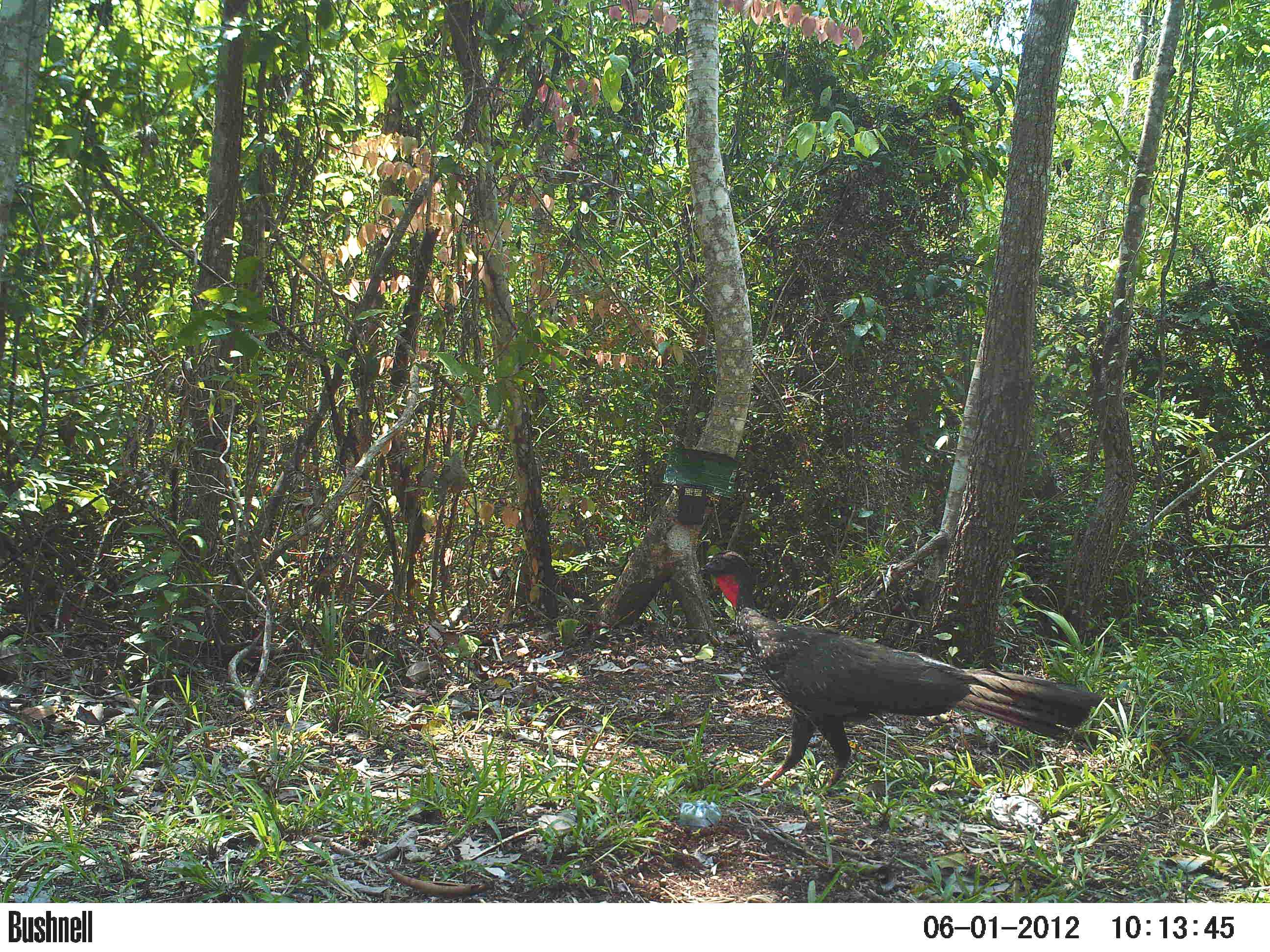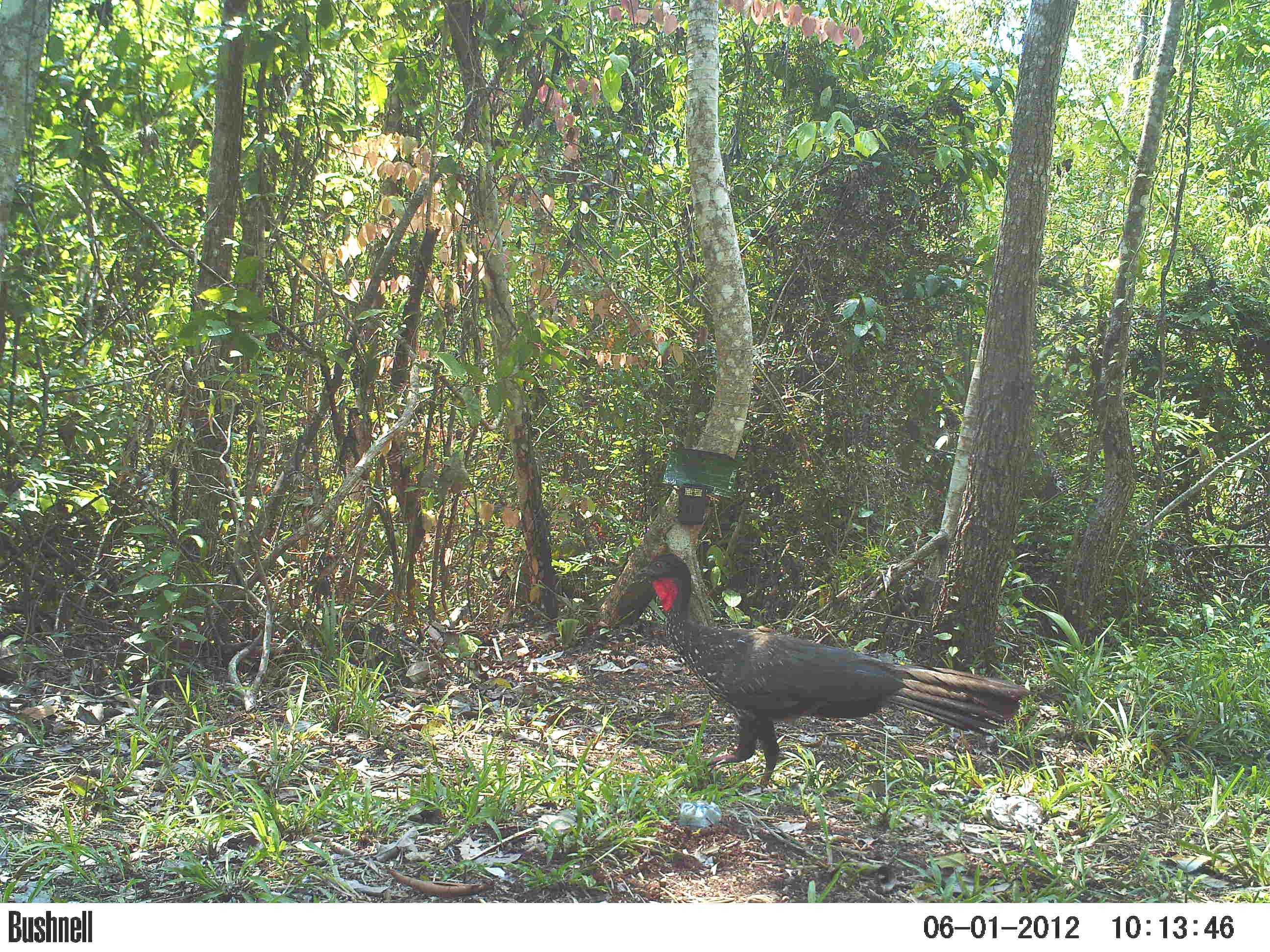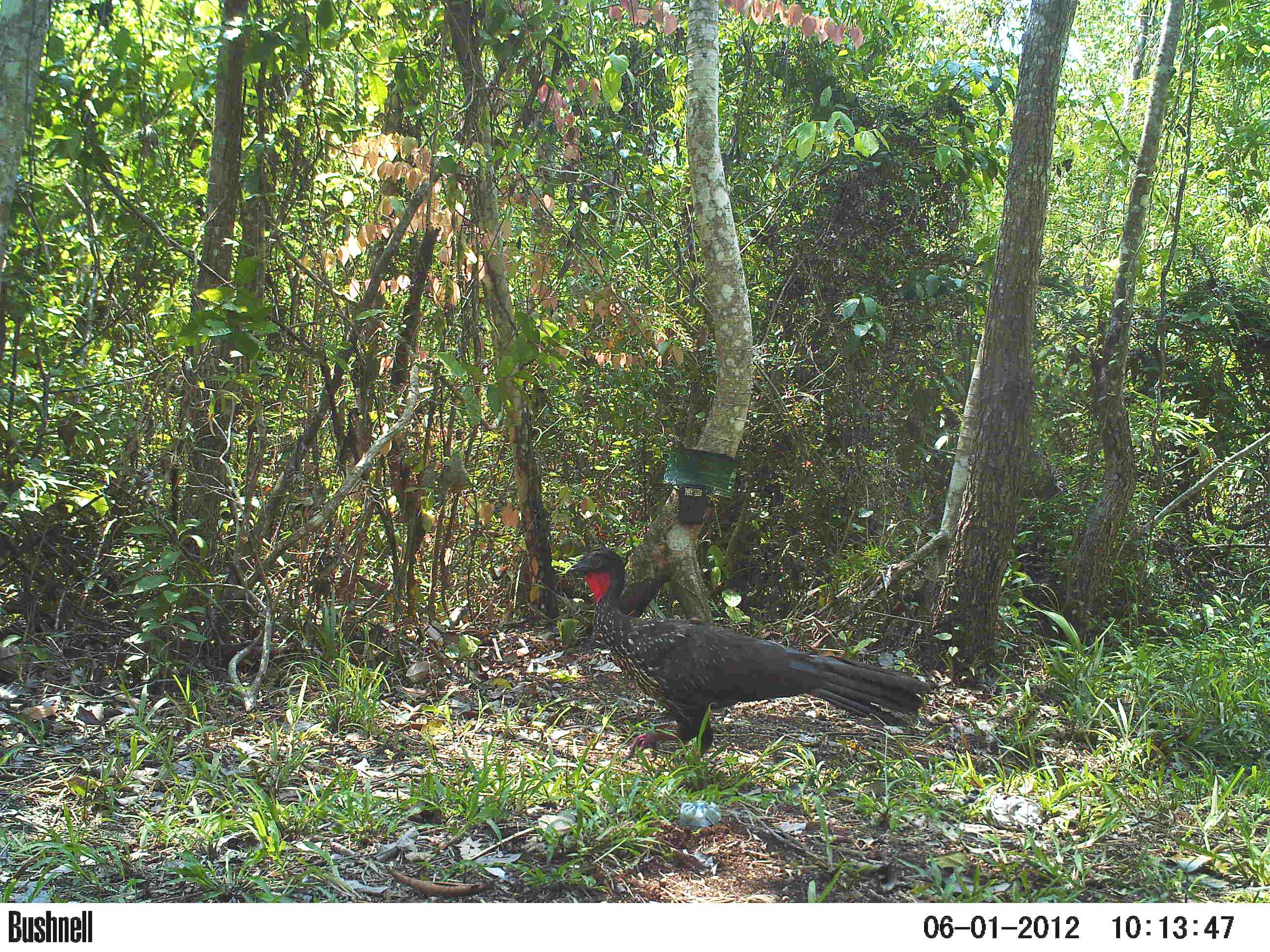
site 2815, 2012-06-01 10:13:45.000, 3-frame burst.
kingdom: Animalia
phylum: Chordata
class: Aves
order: Galliformes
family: Cracidae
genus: Penelope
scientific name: Penelope purpurascens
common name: crested guan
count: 1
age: adult